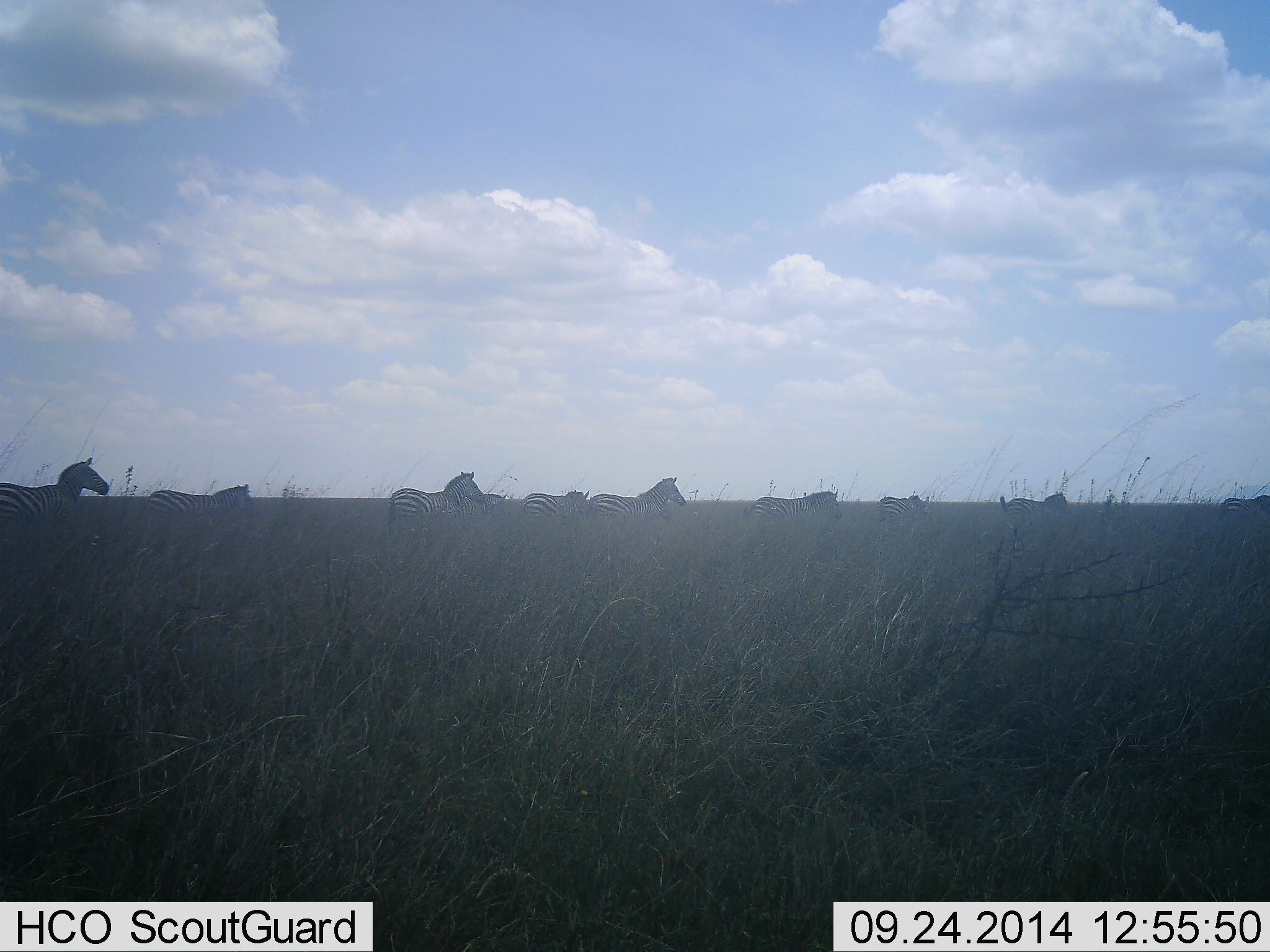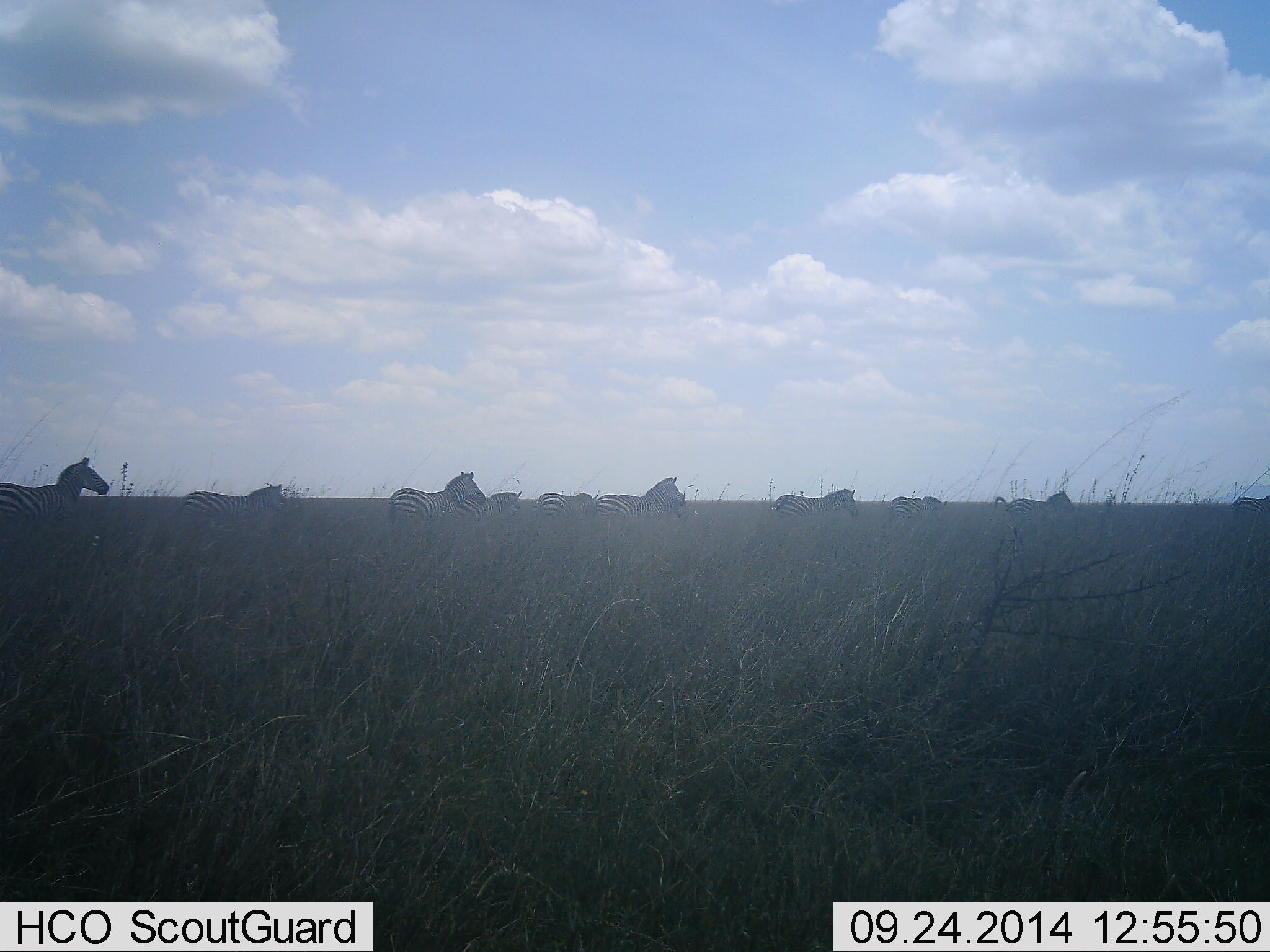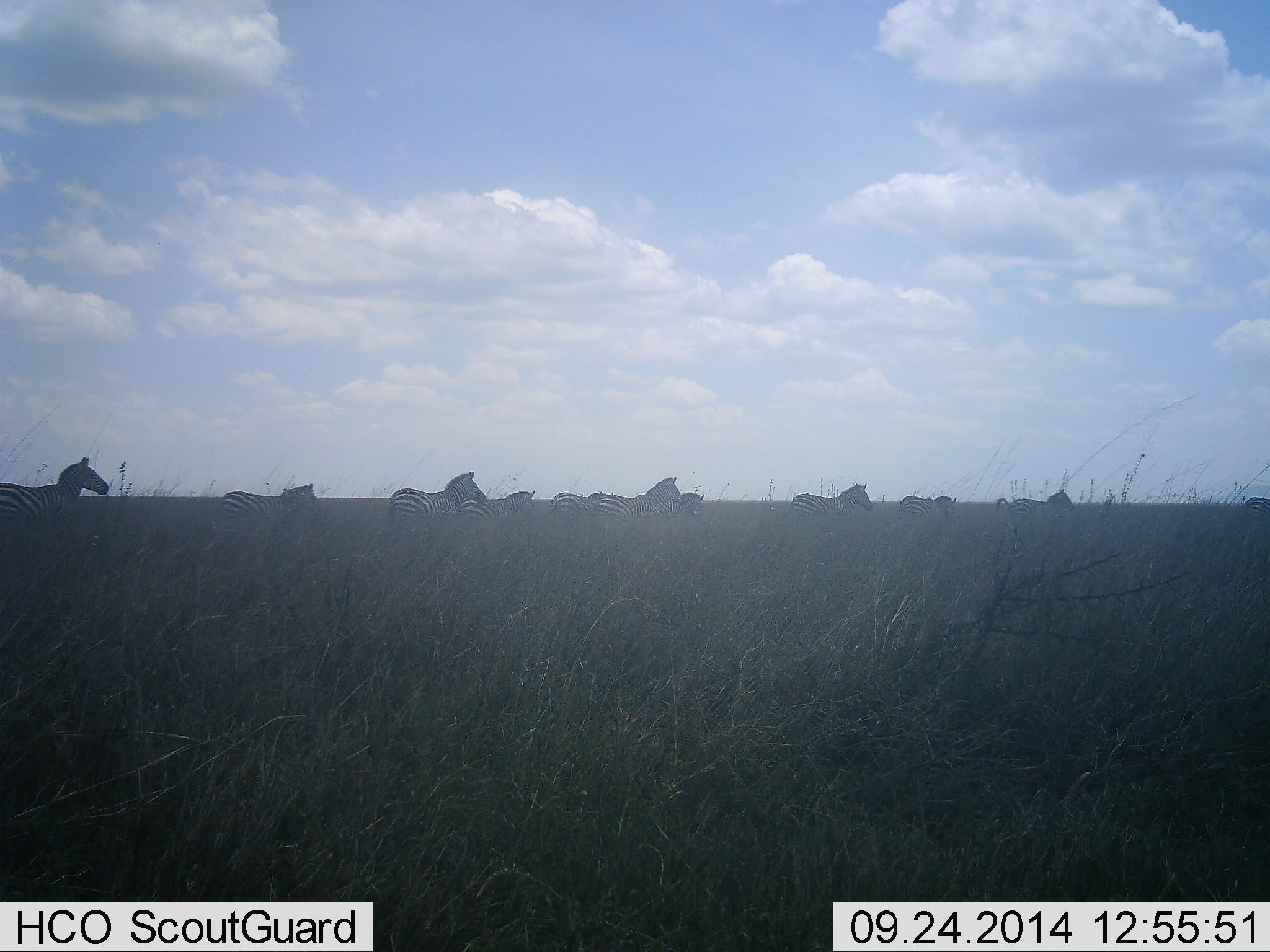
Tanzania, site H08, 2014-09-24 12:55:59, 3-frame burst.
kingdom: Animalia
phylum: Chordata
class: Mammalia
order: Perissodactyla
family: Equidae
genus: Equus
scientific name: Equus quagga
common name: plains zebra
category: zebra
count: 11-50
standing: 40%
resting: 10%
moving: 90%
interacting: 0%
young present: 0%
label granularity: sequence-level